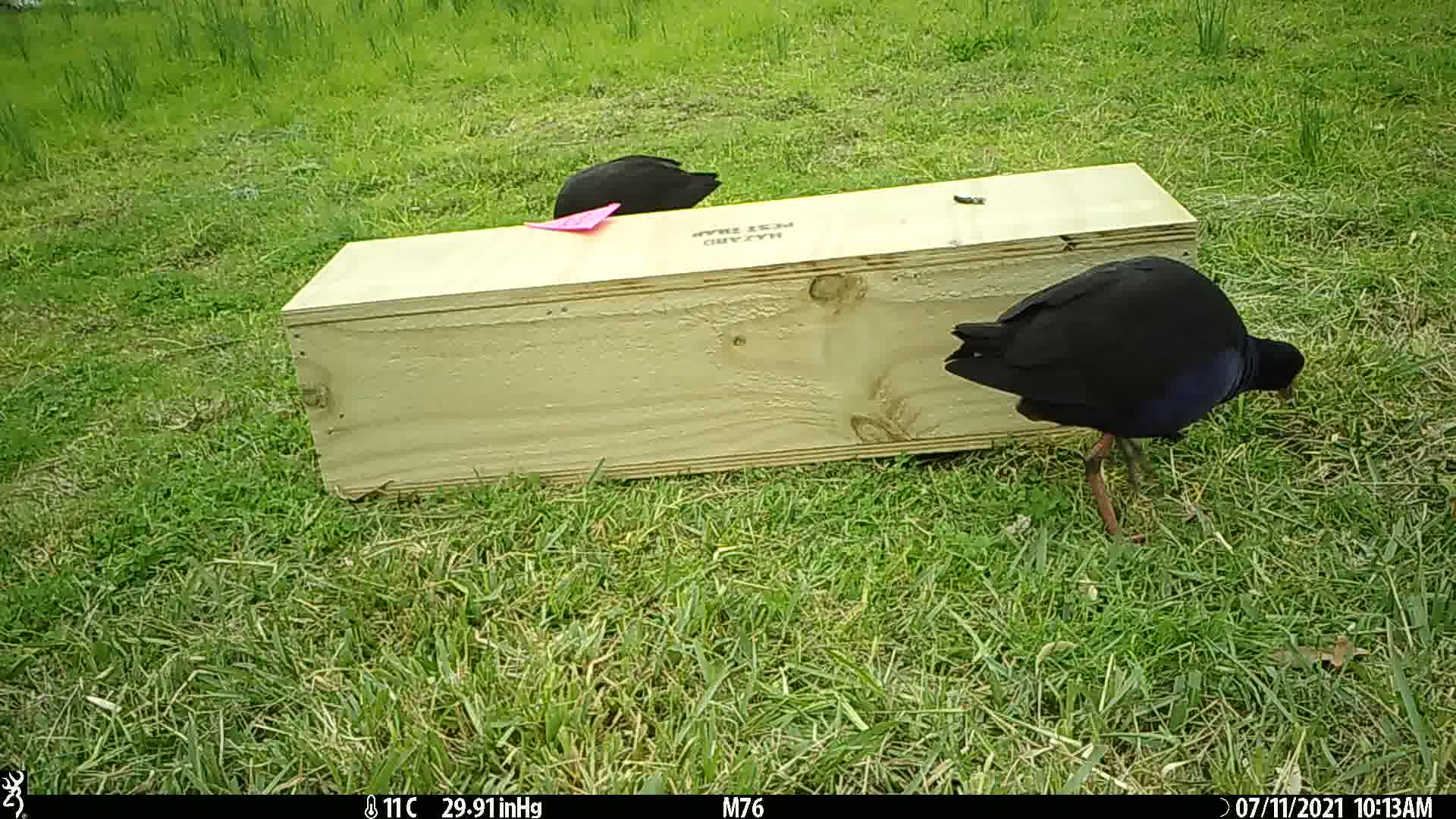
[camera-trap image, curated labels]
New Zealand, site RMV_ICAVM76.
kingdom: Animalia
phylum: Chordata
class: Aves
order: Gruiformes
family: Rallidae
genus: Porphyrio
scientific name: Porphyrio melanotus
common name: australasian swamphen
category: pukeko